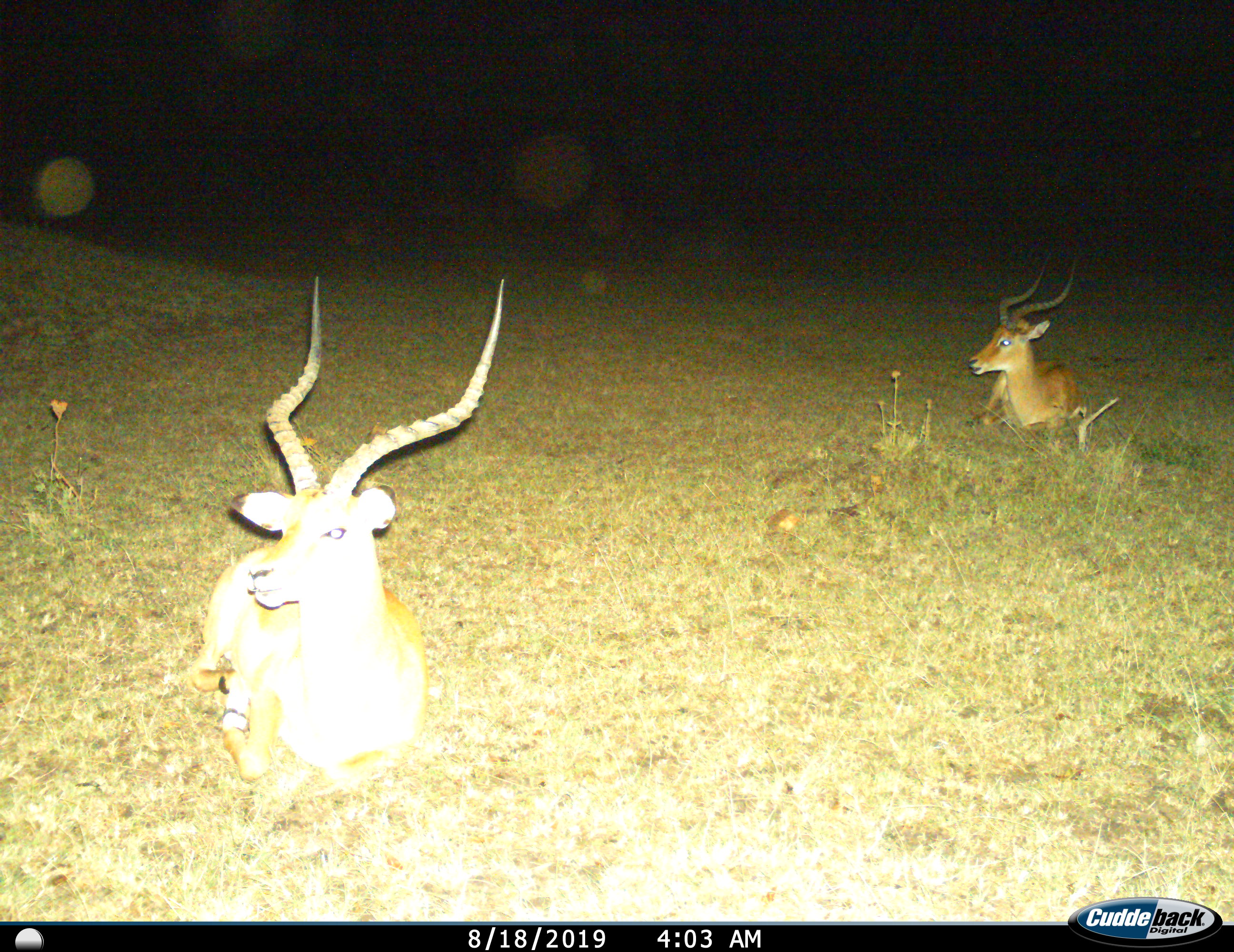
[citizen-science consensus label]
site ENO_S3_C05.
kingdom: Animalia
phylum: Chordata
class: Mammalia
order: Artiodactyla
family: Bovidae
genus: Aepyceros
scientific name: Aepyceros melampus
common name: impala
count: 2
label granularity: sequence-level